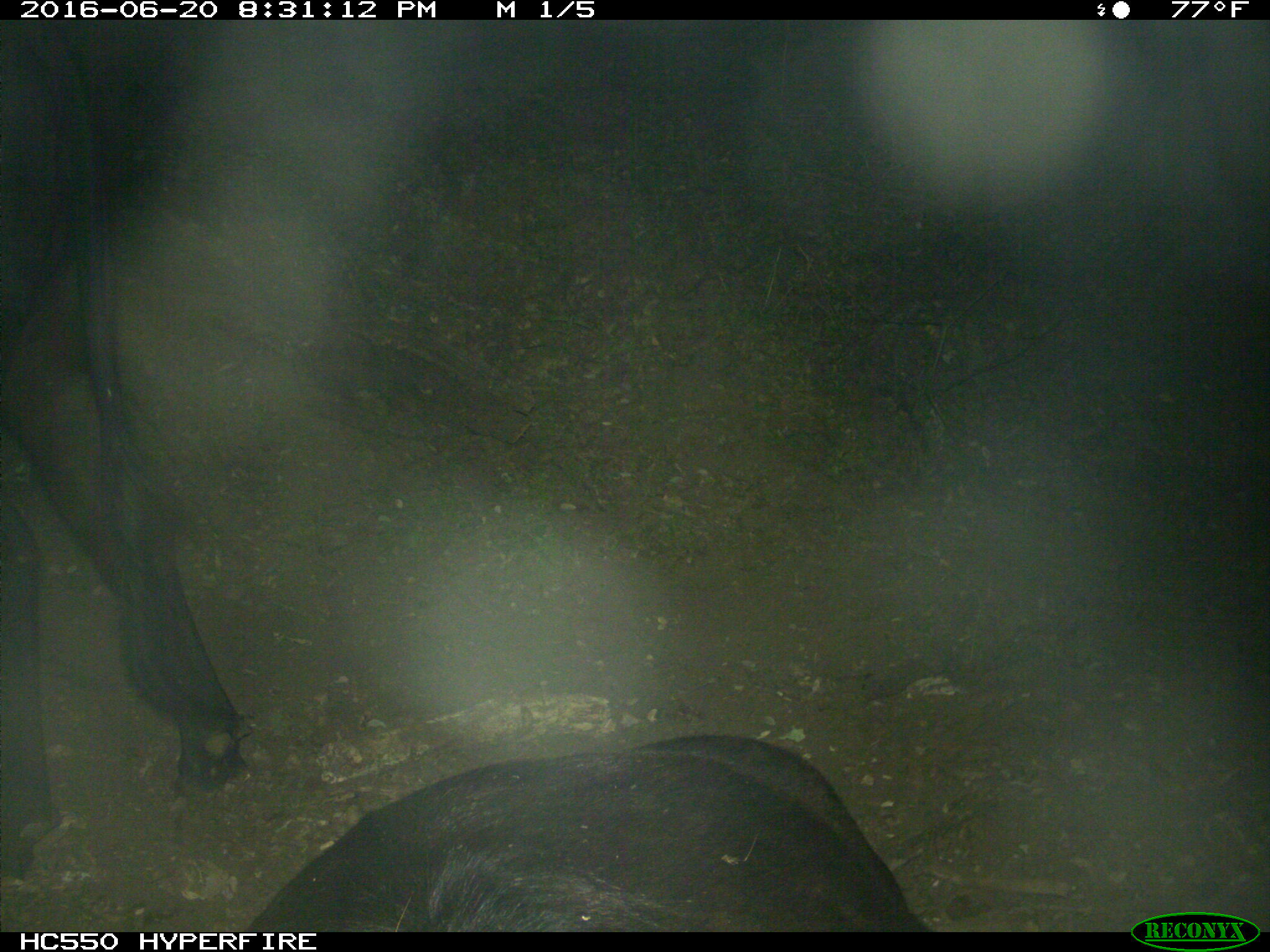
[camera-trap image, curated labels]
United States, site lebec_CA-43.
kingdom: Animalia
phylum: Chordata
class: Mammalia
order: Artiodactyla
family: Bovidae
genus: Bos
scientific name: Bos taurus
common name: domestic cow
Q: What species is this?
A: Bos taurus (domestic cow).